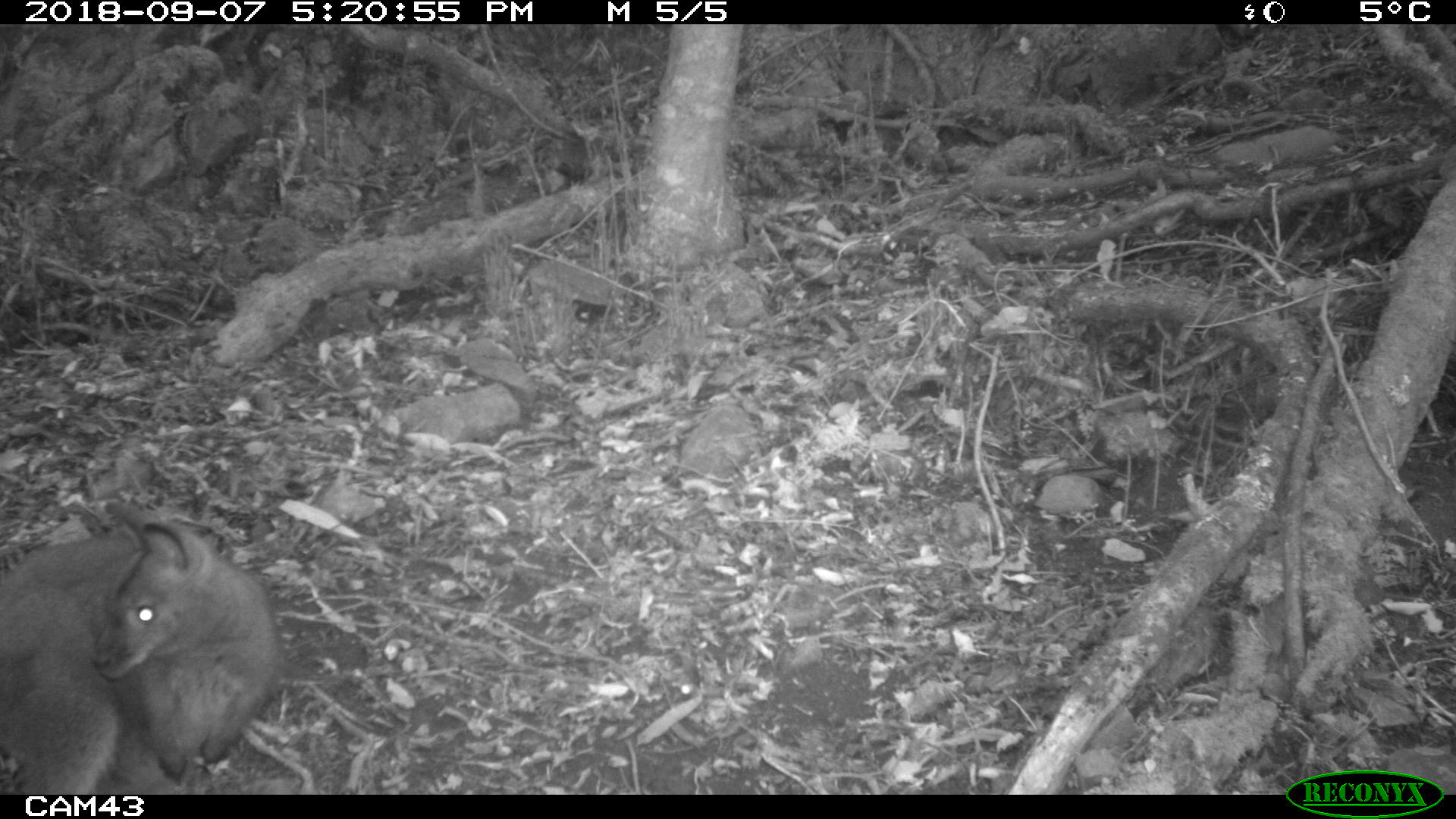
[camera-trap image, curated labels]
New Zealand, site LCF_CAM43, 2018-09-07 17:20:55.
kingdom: Animalia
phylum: Chordata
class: Mammalia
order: Diprotodontia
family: Macropodidae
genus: Notamacropus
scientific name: Notamacropus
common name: wallaby